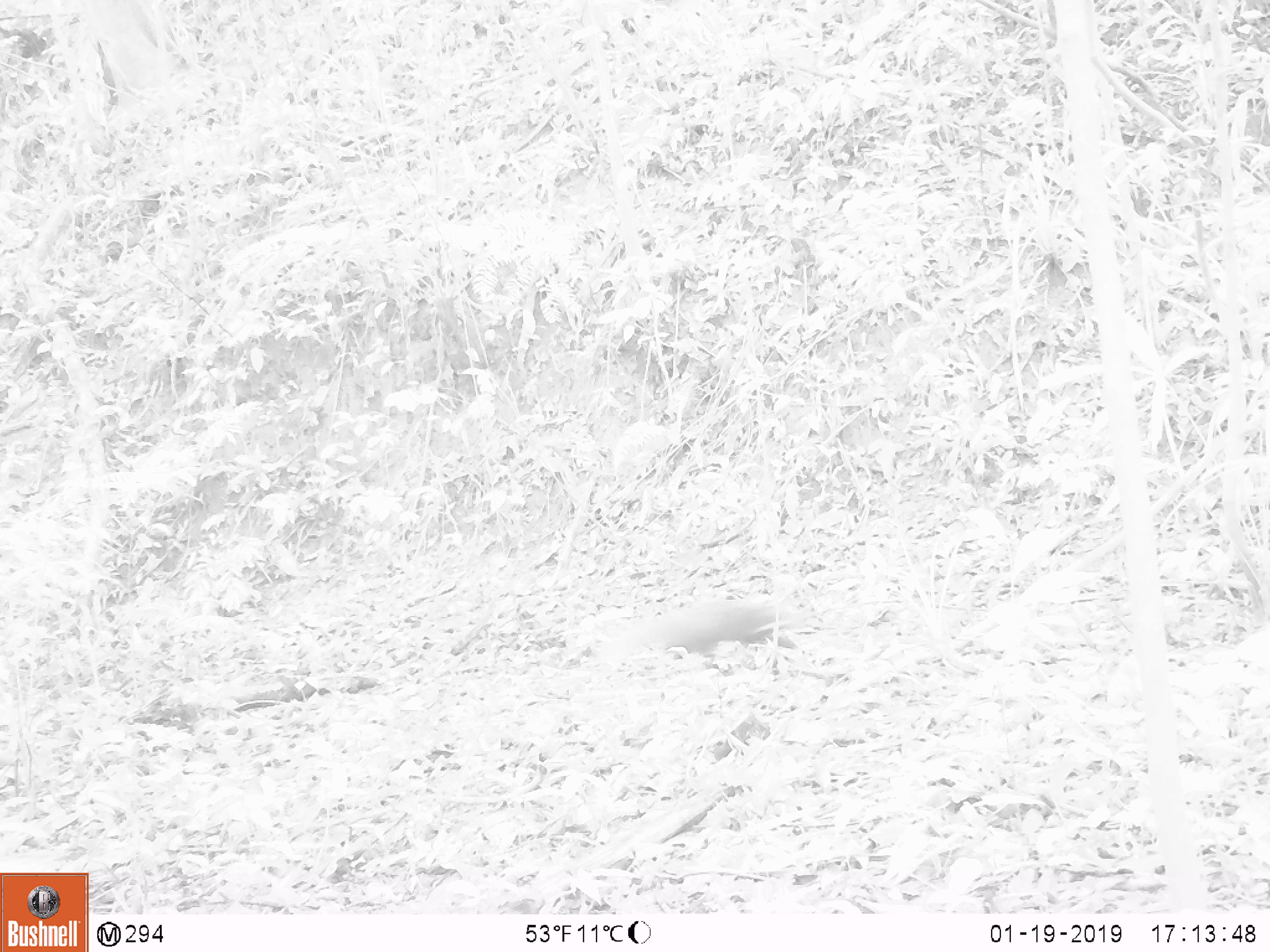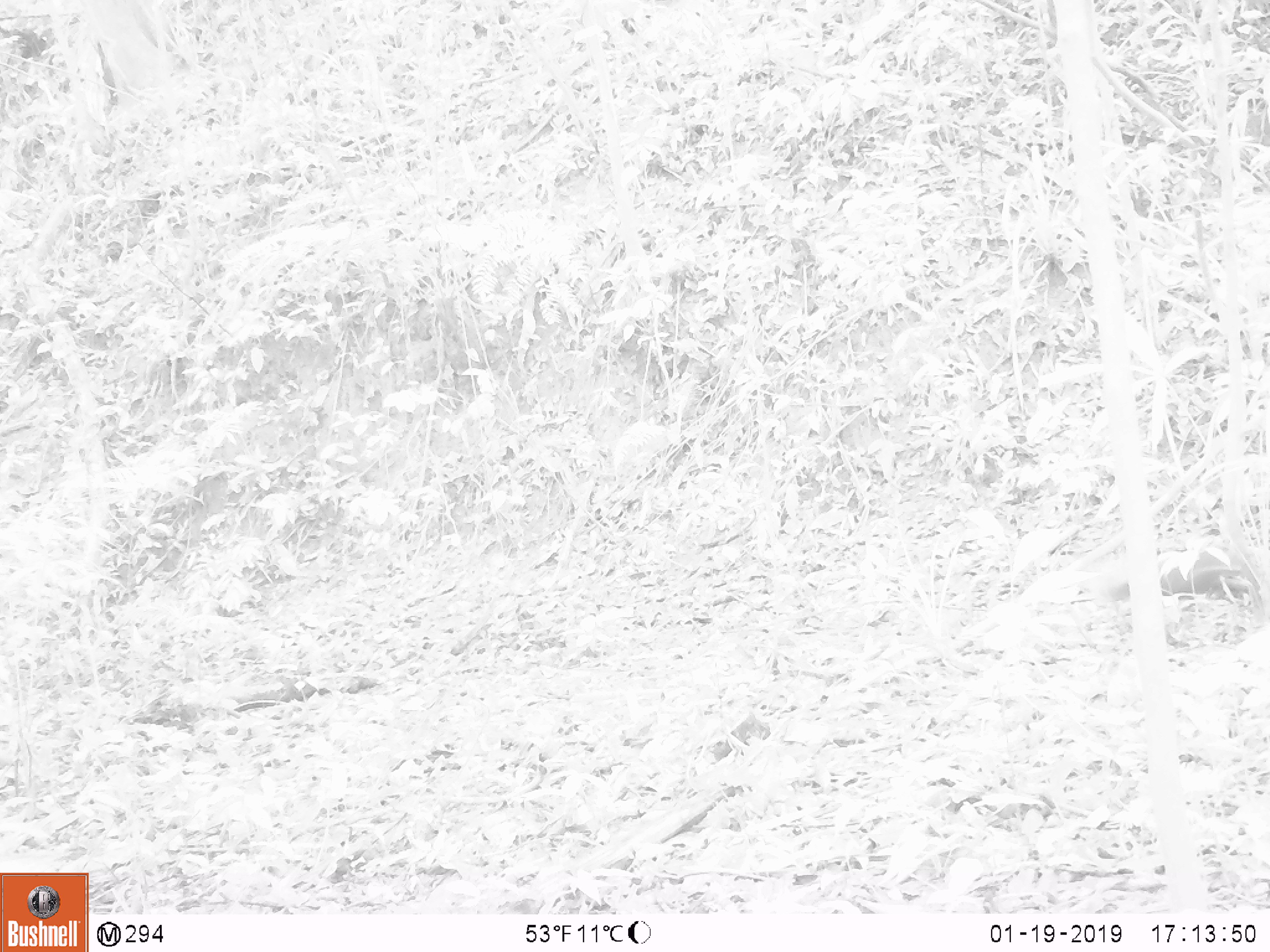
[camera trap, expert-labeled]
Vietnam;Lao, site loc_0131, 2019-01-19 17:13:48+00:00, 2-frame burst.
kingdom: Animalia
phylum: Chordata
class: Mammalia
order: Carnivora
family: Herpestidae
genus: Urva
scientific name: Urva urva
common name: crab-eating mongoose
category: crab eating mongoose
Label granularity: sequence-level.